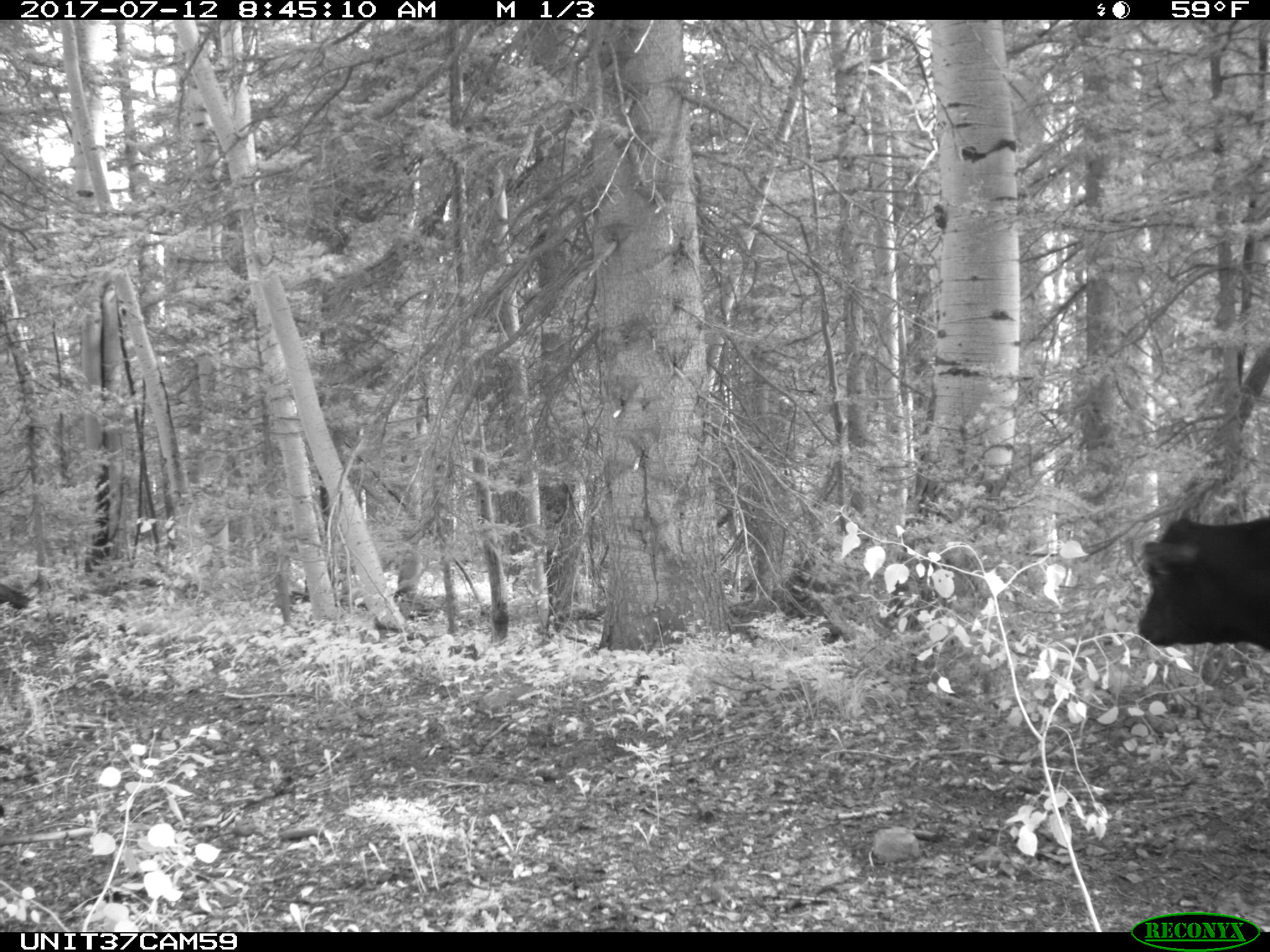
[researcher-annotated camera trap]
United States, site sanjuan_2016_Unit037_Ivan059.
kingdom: Animalia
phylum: Chordata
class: Mammalia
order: Artiodactyla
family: Bovidae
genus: Bos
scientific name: Bos taurus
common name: domestic cow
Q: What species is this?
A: Bos taurus (domestic cow).